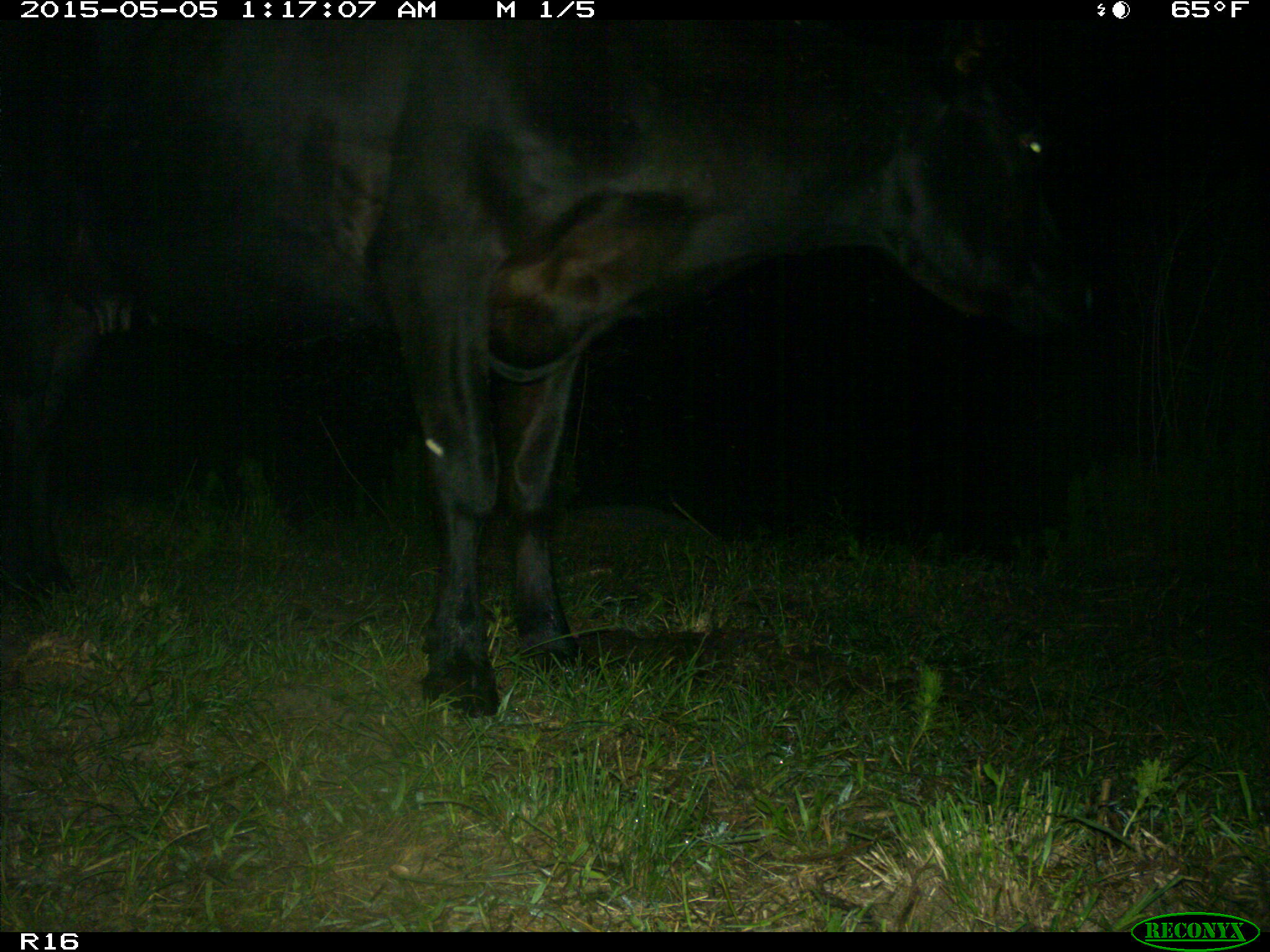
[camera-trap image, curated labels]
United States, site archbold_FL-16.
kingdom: Animalia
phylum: Chordata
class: Mammalia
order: Artiodactyla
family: Bovidae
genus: Bos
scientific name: Bos taurus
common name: domestic cow